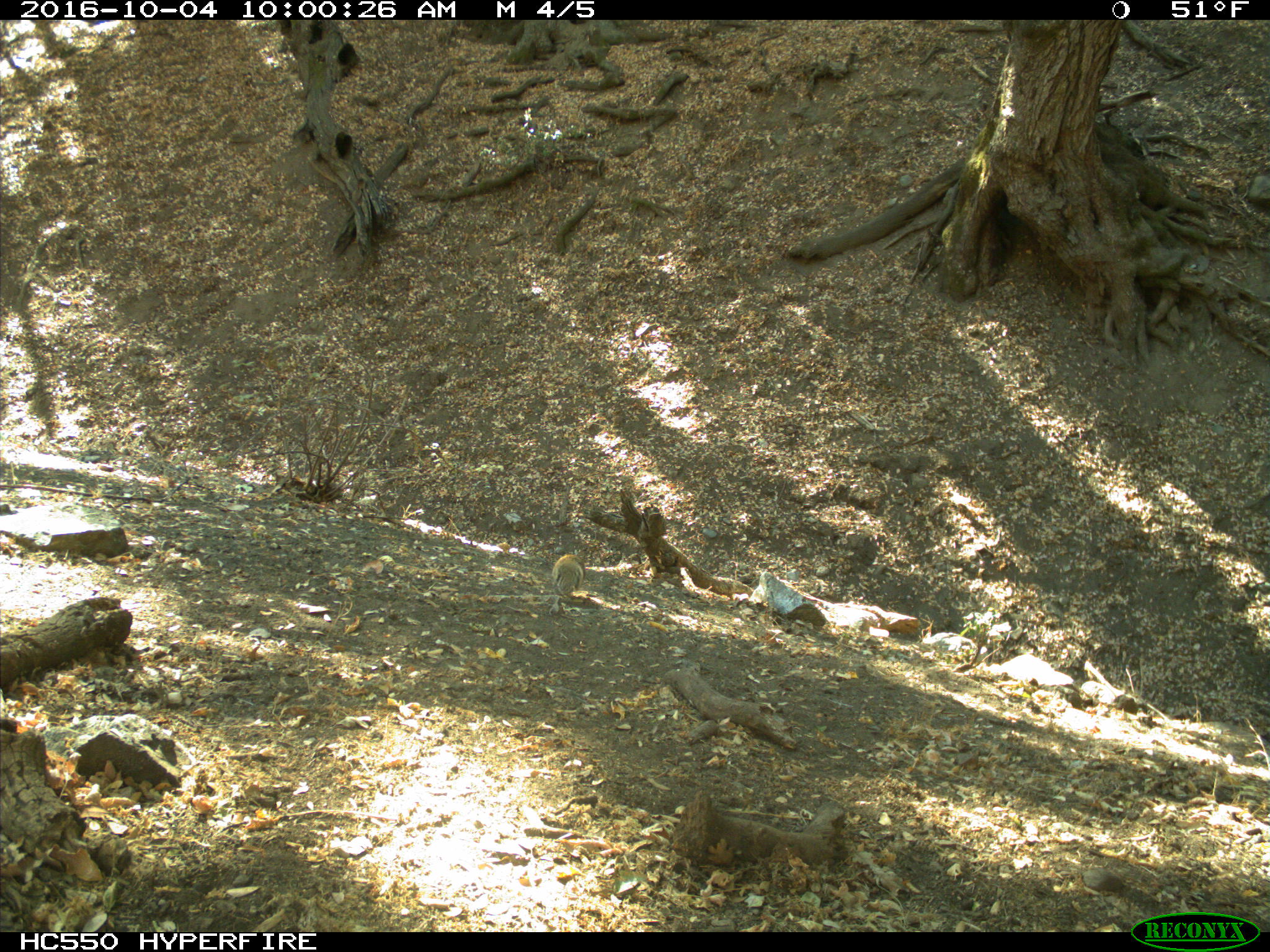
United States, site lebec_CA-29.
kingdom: Animalia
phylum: Chordata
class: Mammalia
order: Rodentia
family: Sciuridae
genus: Otospermophilus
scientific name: Otospermophilus beecheyi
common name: california ground squirrel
Otospermophilus beecheyi (california ground squirrel).